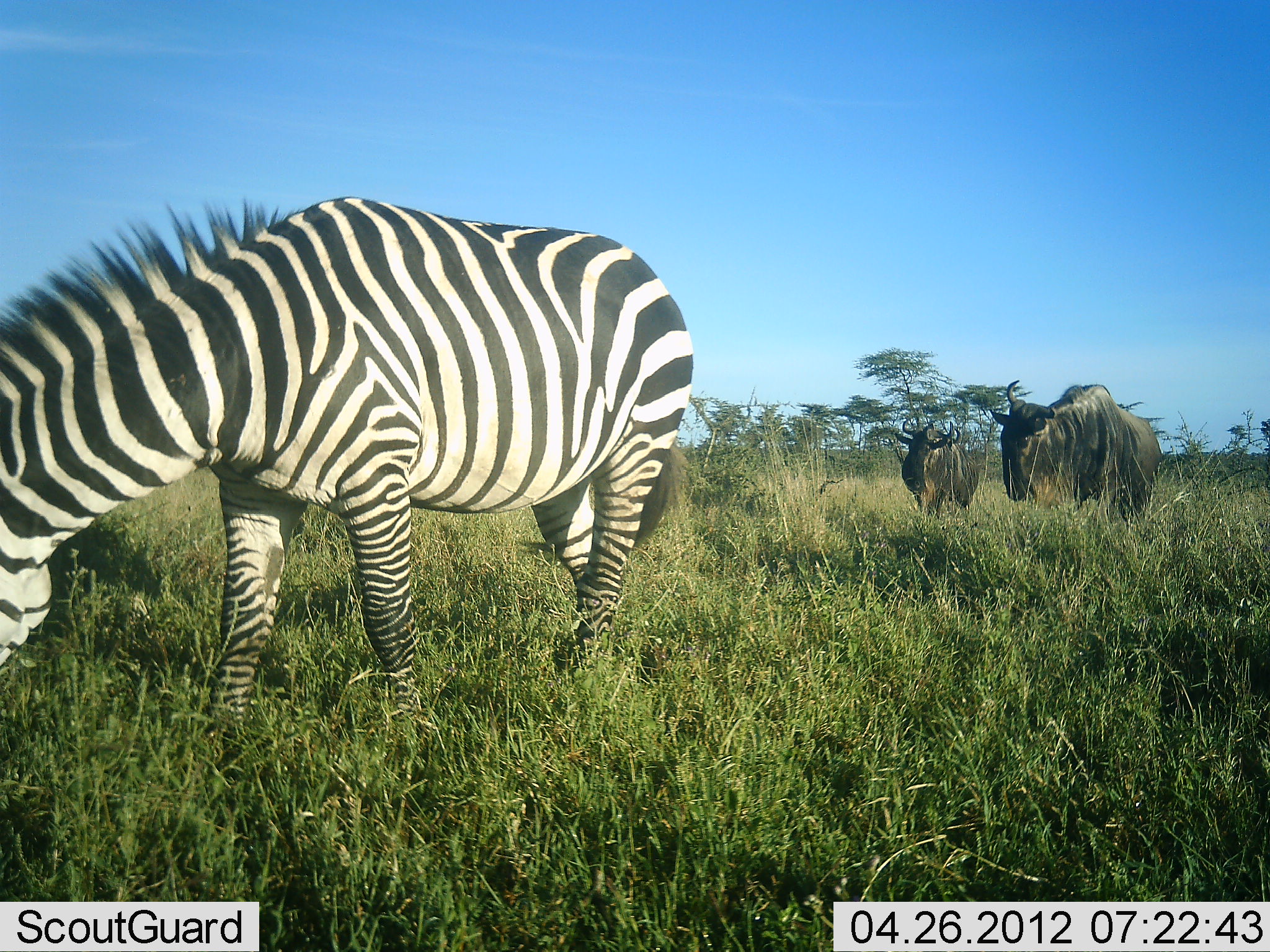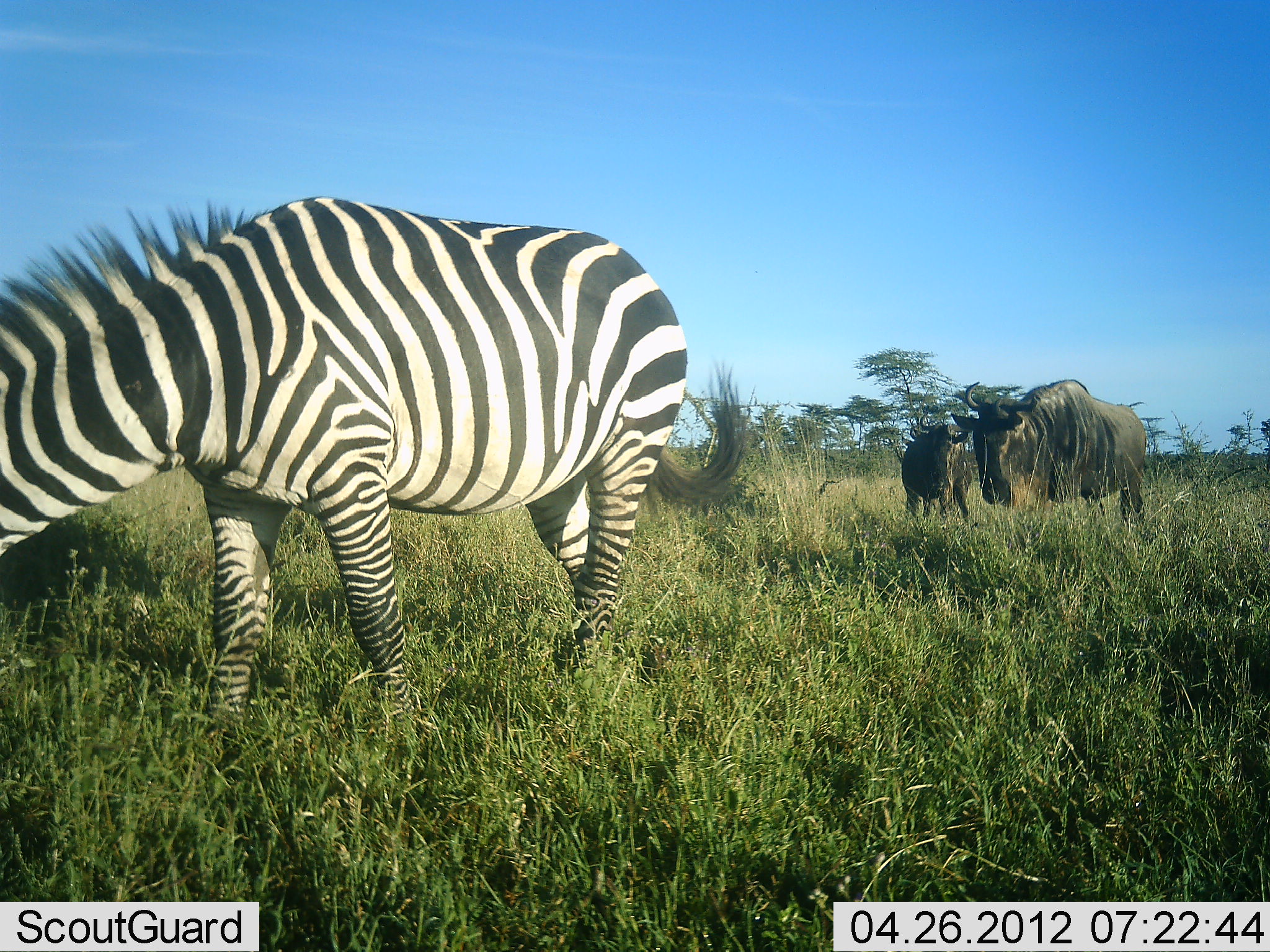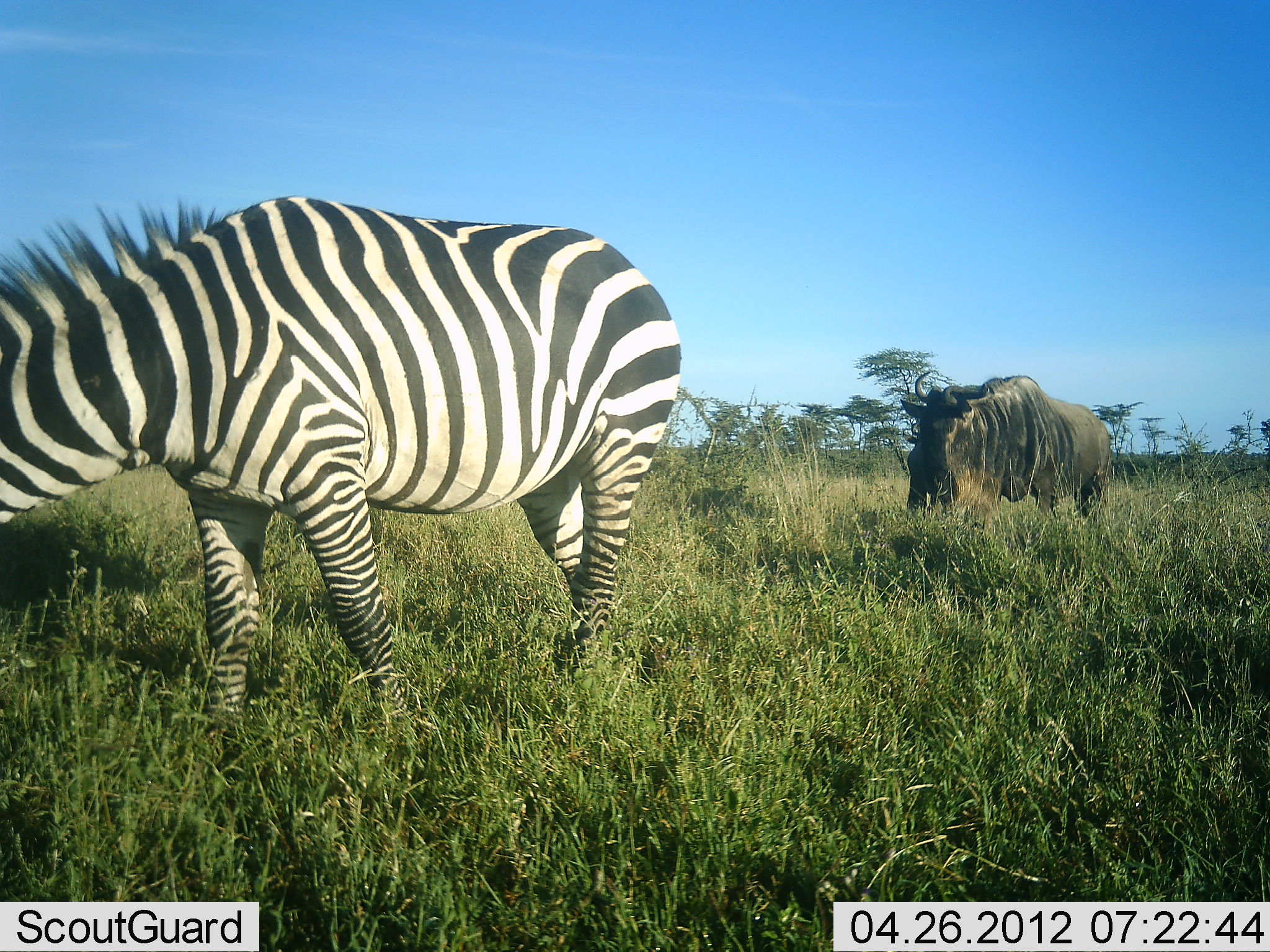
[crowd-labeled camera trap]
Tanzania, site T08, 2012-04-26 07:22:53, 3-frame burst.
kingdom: Animalia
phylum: Chordata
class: Mammalia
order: Artiodactyla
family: Bovidae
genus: Connochaetes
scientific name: Connochaetes taurinus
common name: blue wildebeest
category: wildebeest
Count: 2.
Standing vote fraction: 50%.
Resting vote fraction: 0%.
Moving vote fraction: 69%.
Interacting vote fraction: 0%.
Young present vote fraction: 6%.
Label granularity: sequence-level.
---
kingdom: Animalia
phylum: Chordata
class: Mammalia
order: Perissodactyla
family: Equidae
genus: Equus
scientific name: Equus quagga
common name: plains zebra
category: zebra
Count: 1.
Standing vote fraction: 33%.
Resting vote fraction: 0%.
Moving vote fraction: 0%.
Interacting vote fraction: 0%.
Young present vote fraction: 0%.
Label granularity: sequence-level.